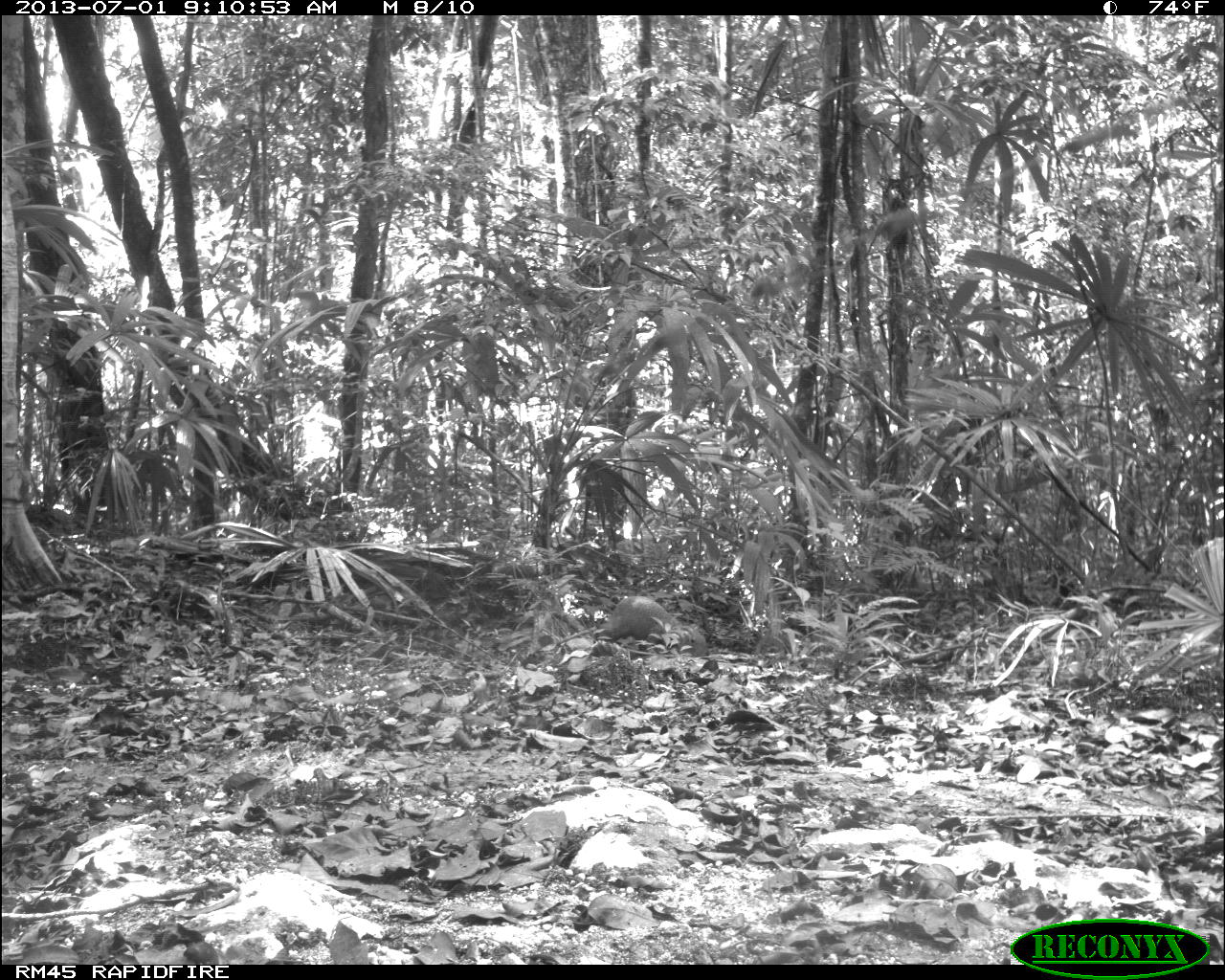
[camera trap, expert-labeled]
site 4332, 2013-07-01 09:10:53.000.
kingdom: Animalia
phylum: Chordata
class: Mammalia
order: Rodentia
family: Dasyproctidae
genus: Dasyprocta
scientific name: Dasyprocta punctata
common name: central american agouti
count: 1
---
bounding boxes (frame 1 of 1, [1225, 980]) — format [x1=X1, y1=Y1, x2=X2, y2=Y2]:
dasyprocta punctata: [x1=596, y1=594, x2=709, y2=655]